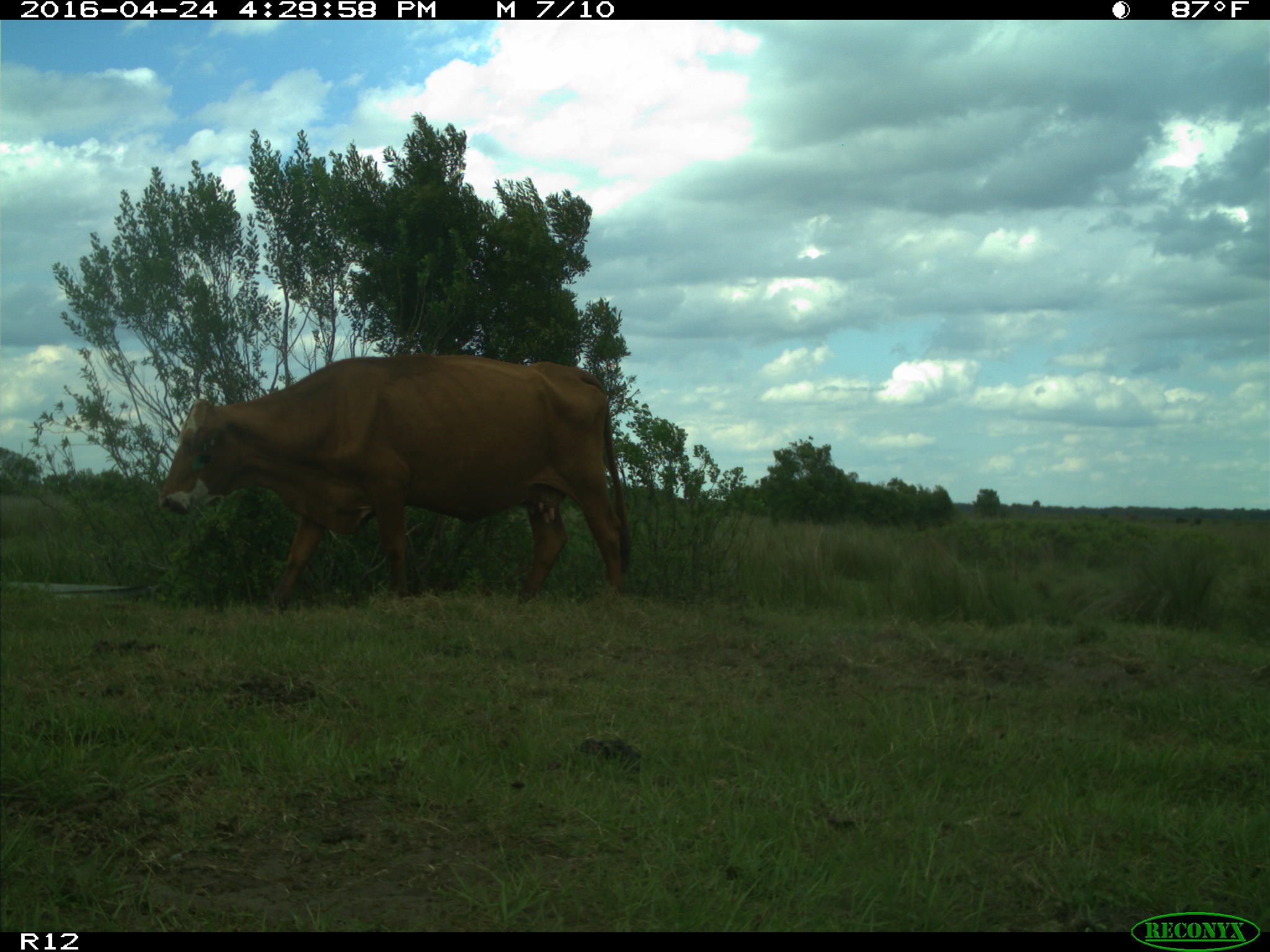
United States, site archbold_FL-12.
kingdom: Animalia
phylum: Chordata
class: Mammalia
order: Artiodactyla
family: Bovidae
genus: Bos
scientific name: Bos taurus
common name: domestic cow